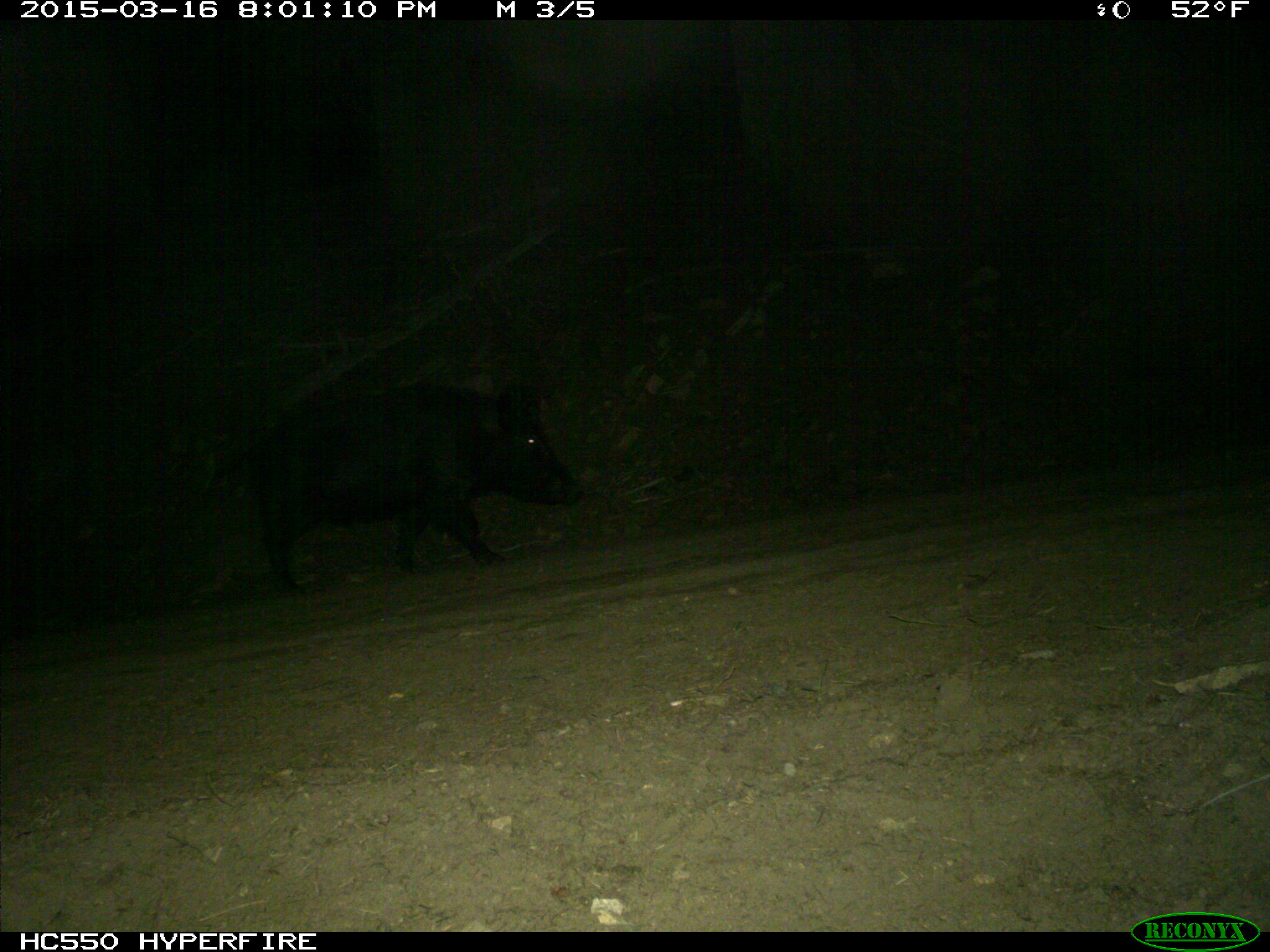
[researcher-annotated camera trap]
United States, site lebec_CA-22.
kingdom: Animalia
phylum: Chordata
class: Mammalia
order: Artiodactyla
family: Suidae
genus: Sus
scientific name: Sus scrofa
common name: wild boar